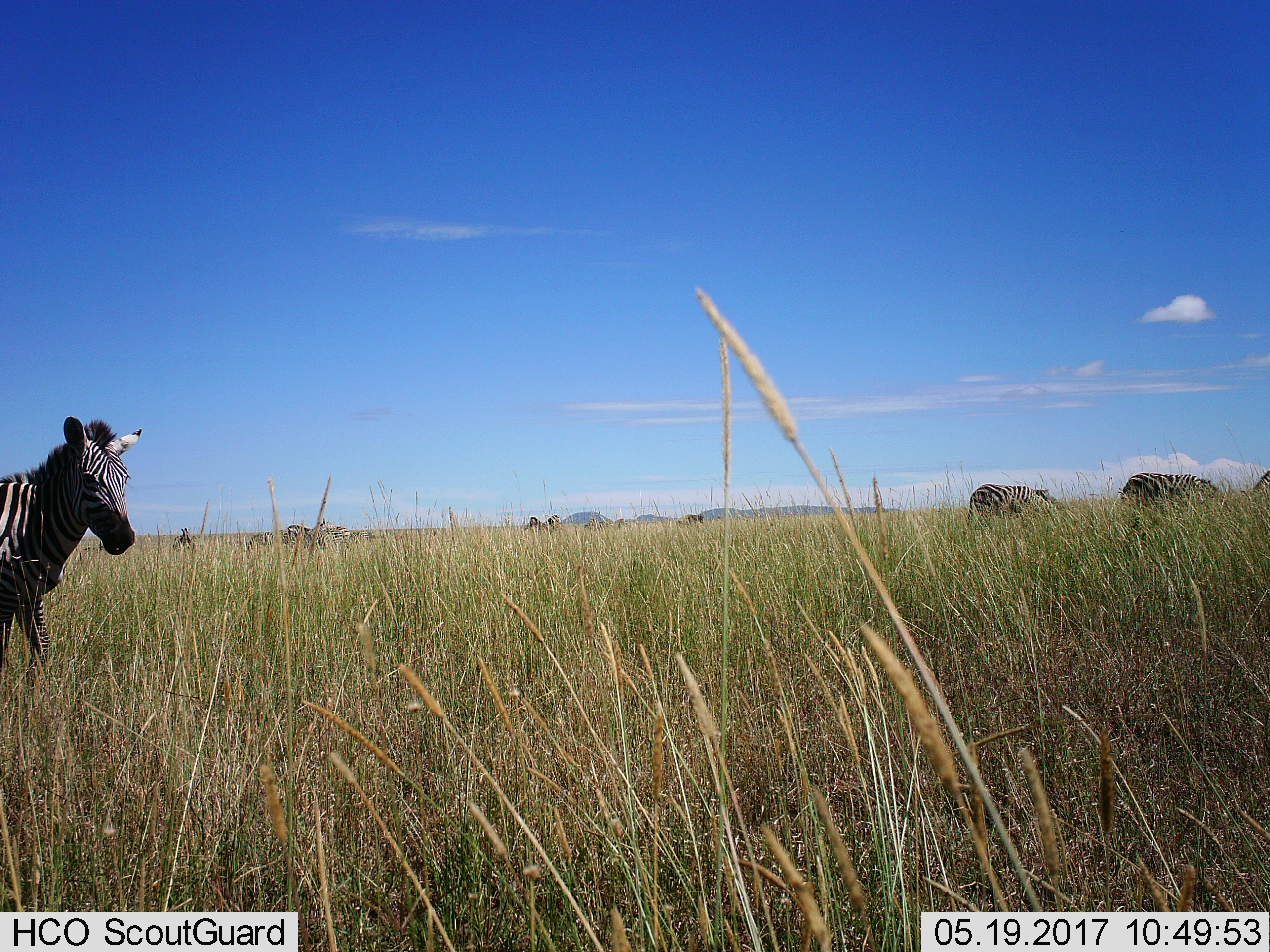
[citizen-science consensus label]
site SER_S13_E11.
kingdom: Animalia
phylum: Chordata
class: Mammalia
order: Perissodactyla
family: Equidae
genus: Equus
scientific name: Equus quagga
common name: plains zebra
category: zebraplains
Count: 9.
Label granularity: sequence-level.